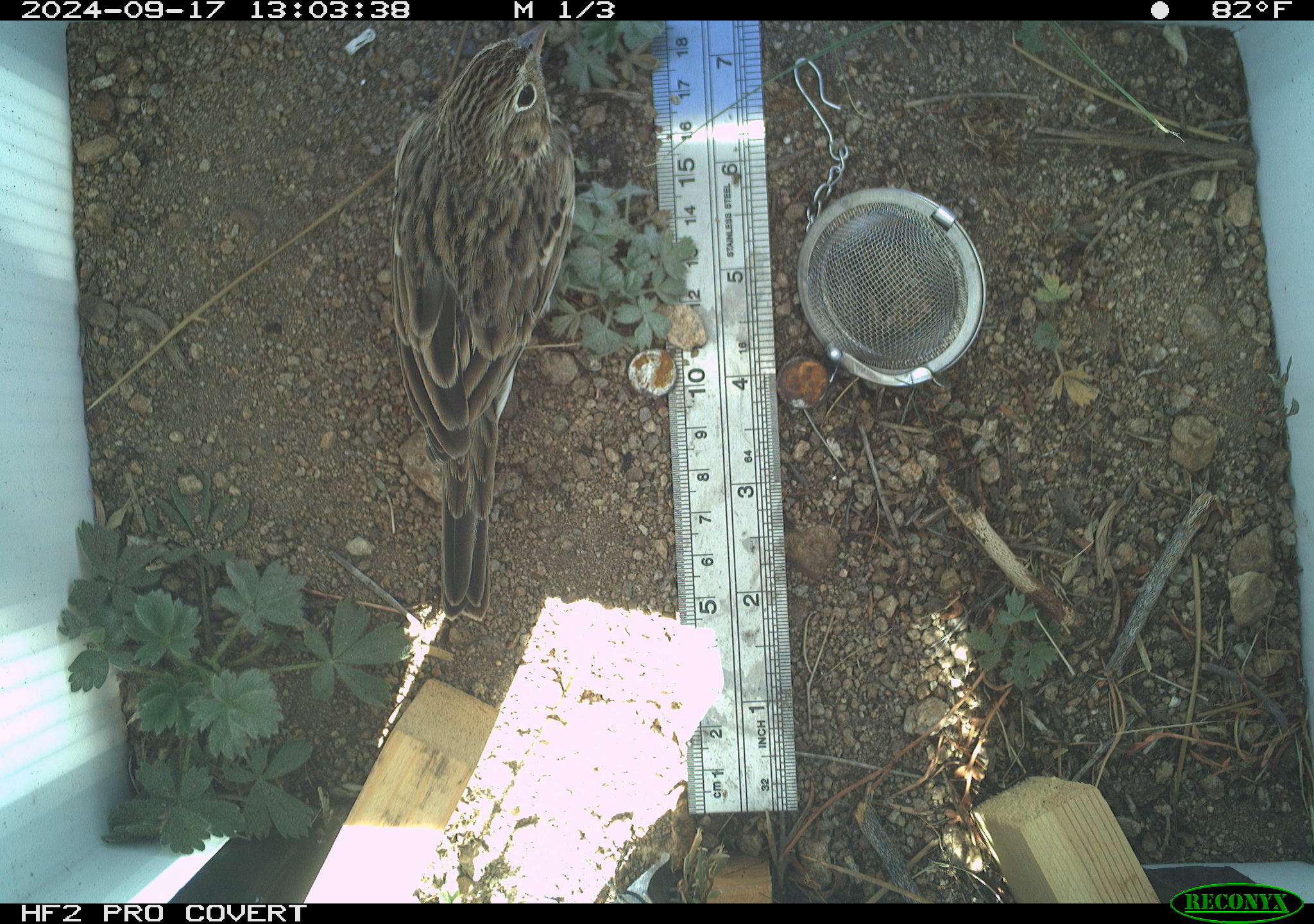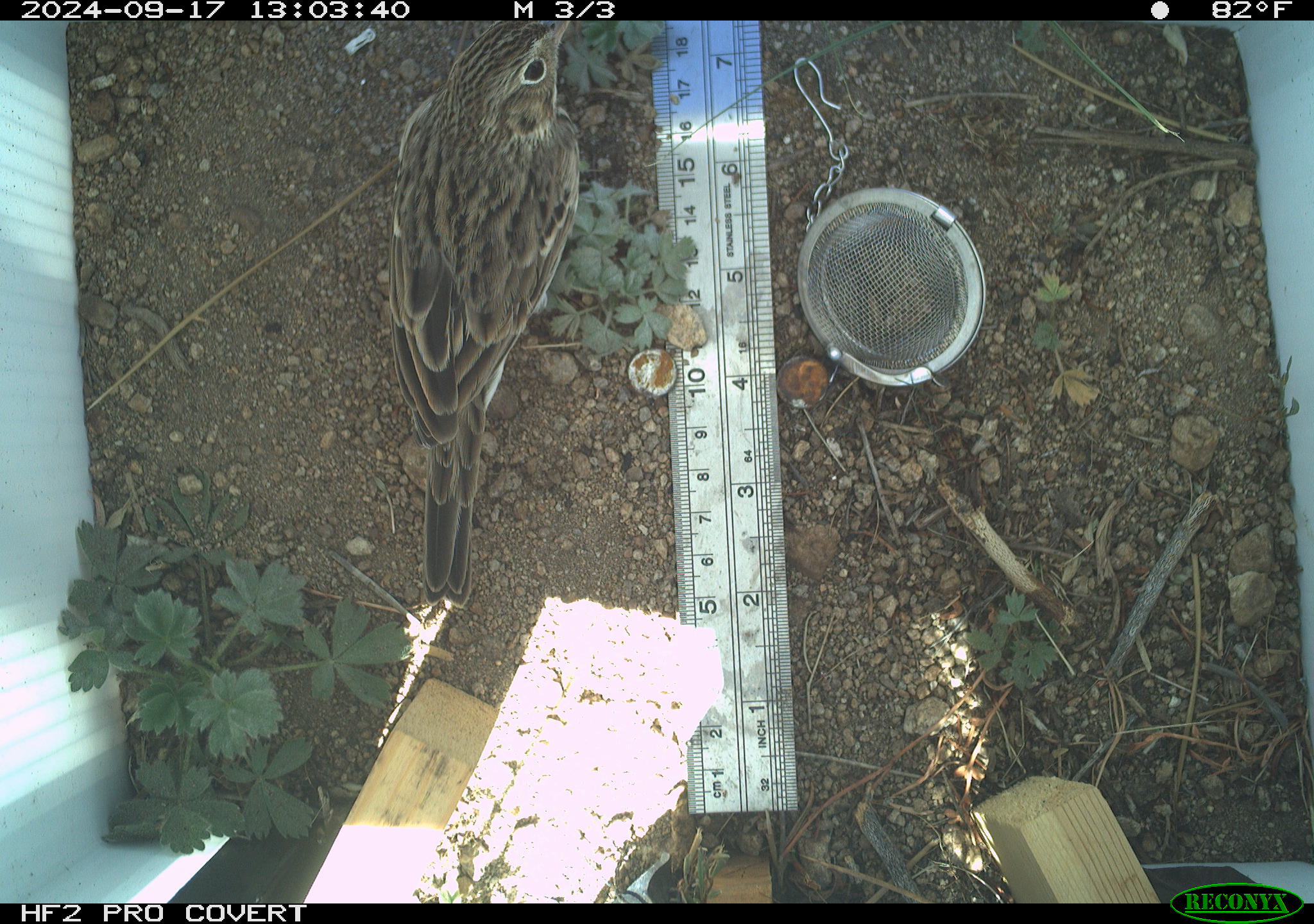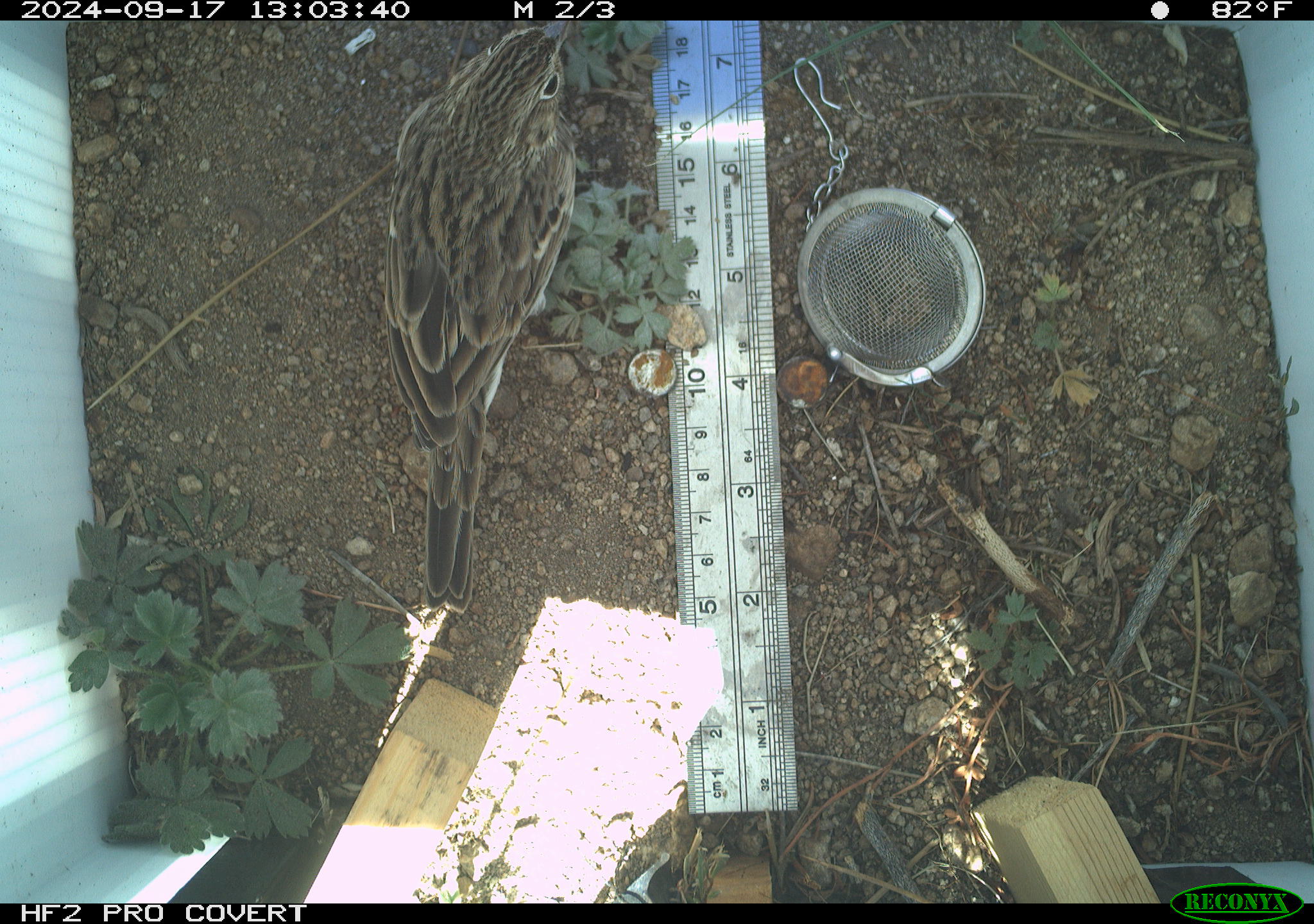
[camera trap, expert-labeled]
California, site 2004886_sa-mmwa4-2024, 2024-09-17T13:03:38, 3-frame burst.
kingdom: Animalia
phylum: Chordata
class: Aves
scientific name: Aves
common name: bird